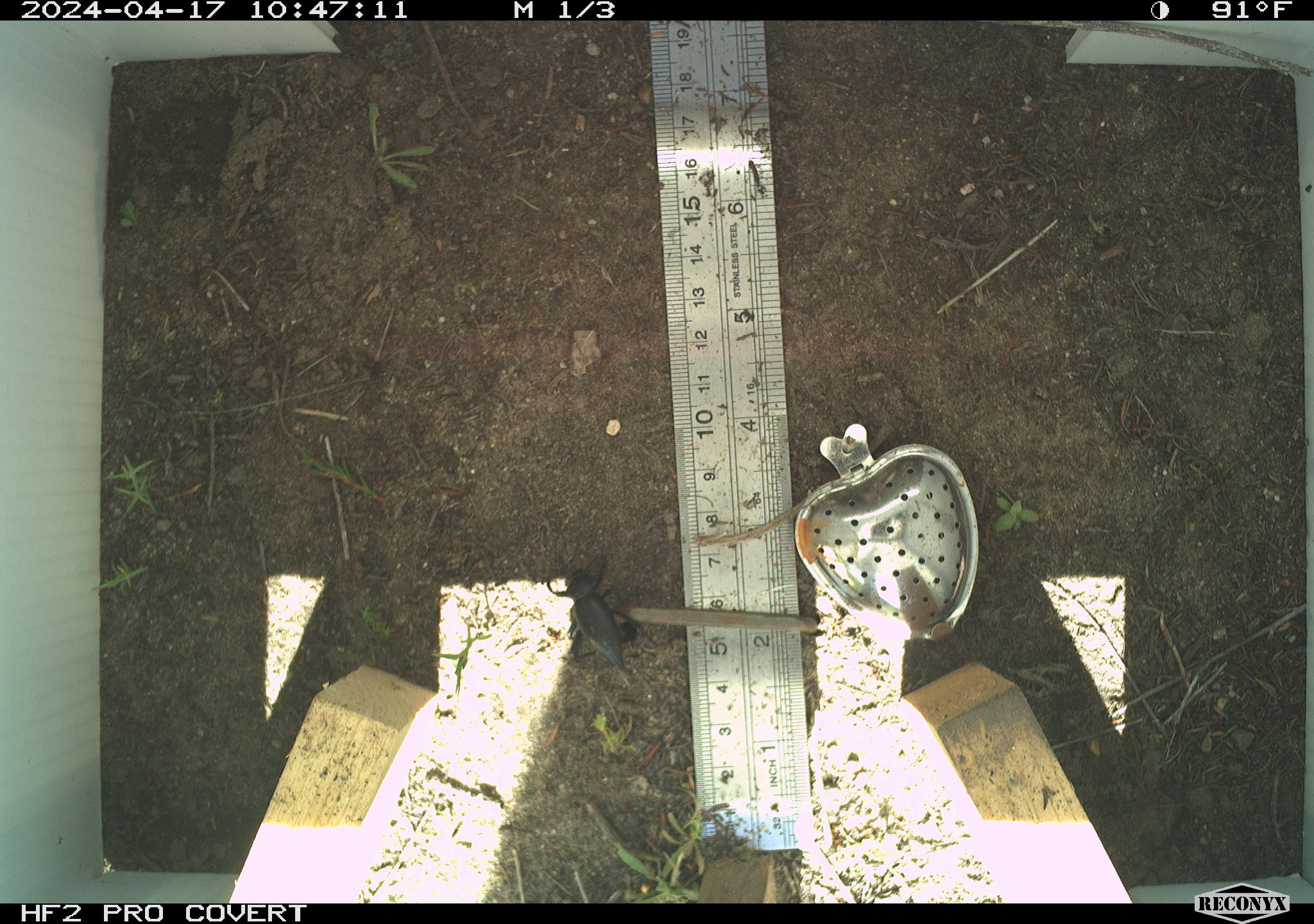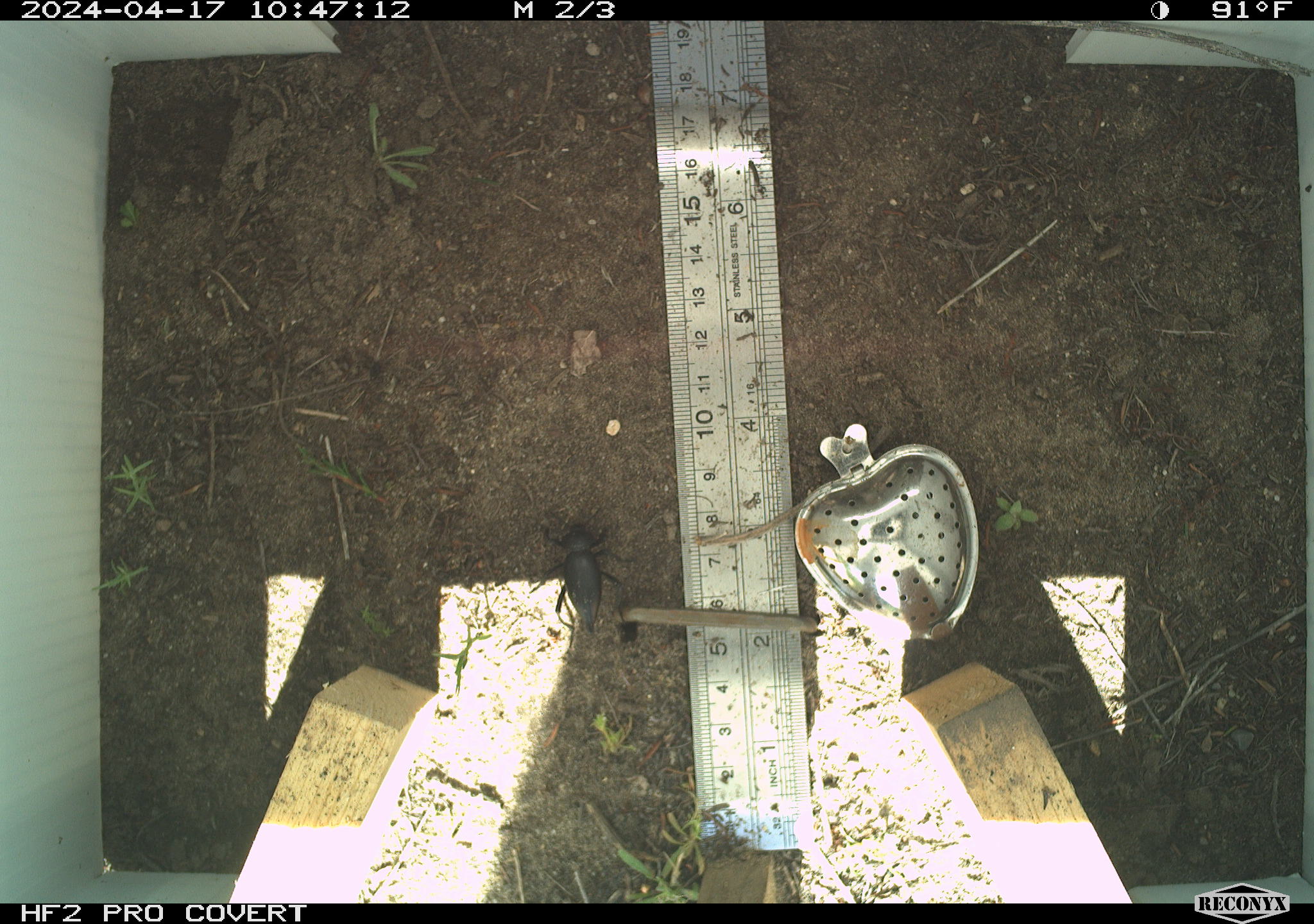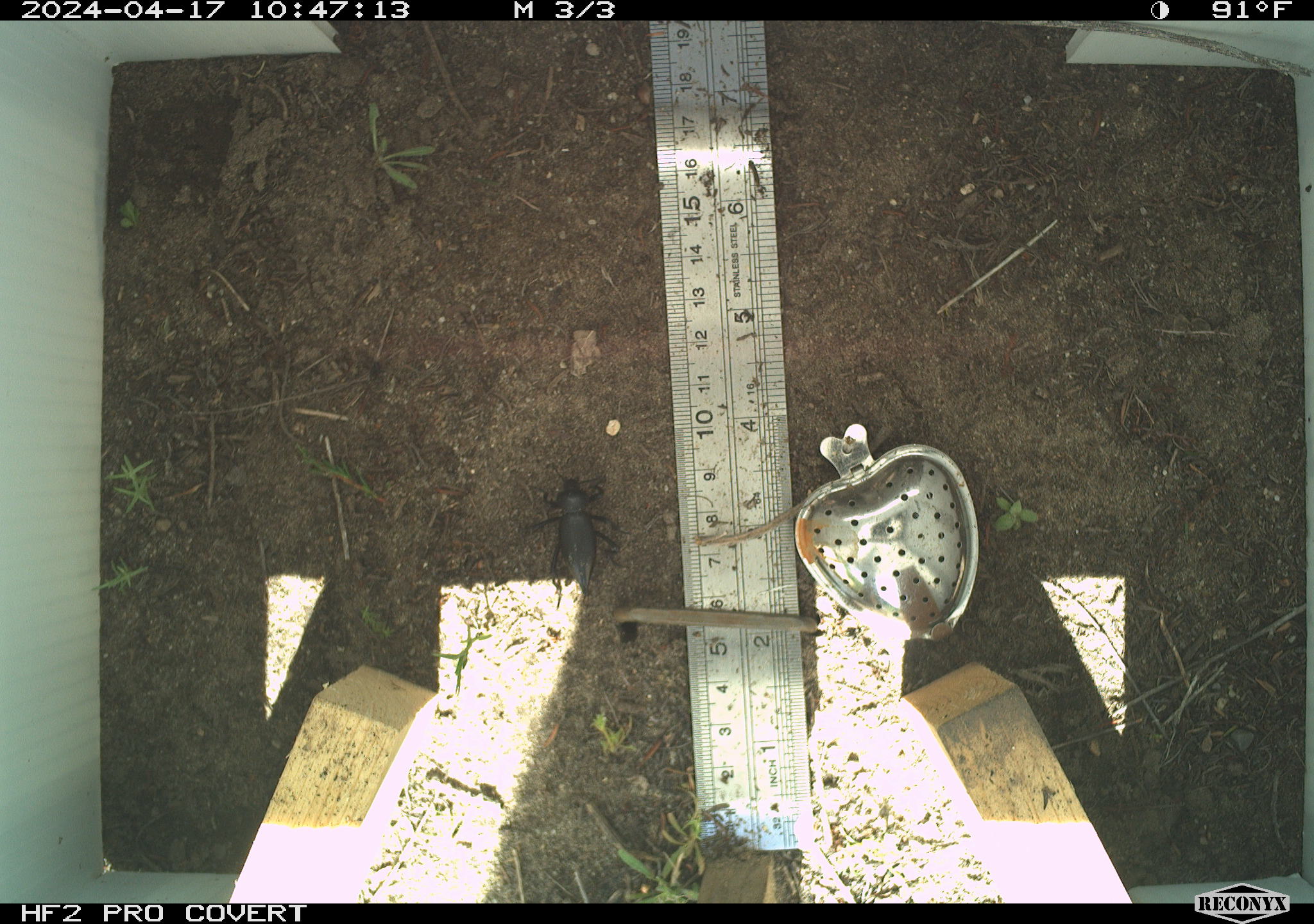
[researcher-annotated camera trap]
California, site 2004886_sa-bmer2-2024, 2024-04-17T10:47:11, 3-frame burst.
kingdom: Animalia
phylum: Arthropoda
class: Insecta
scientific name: Insecta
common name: insect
Insect (Insecta).